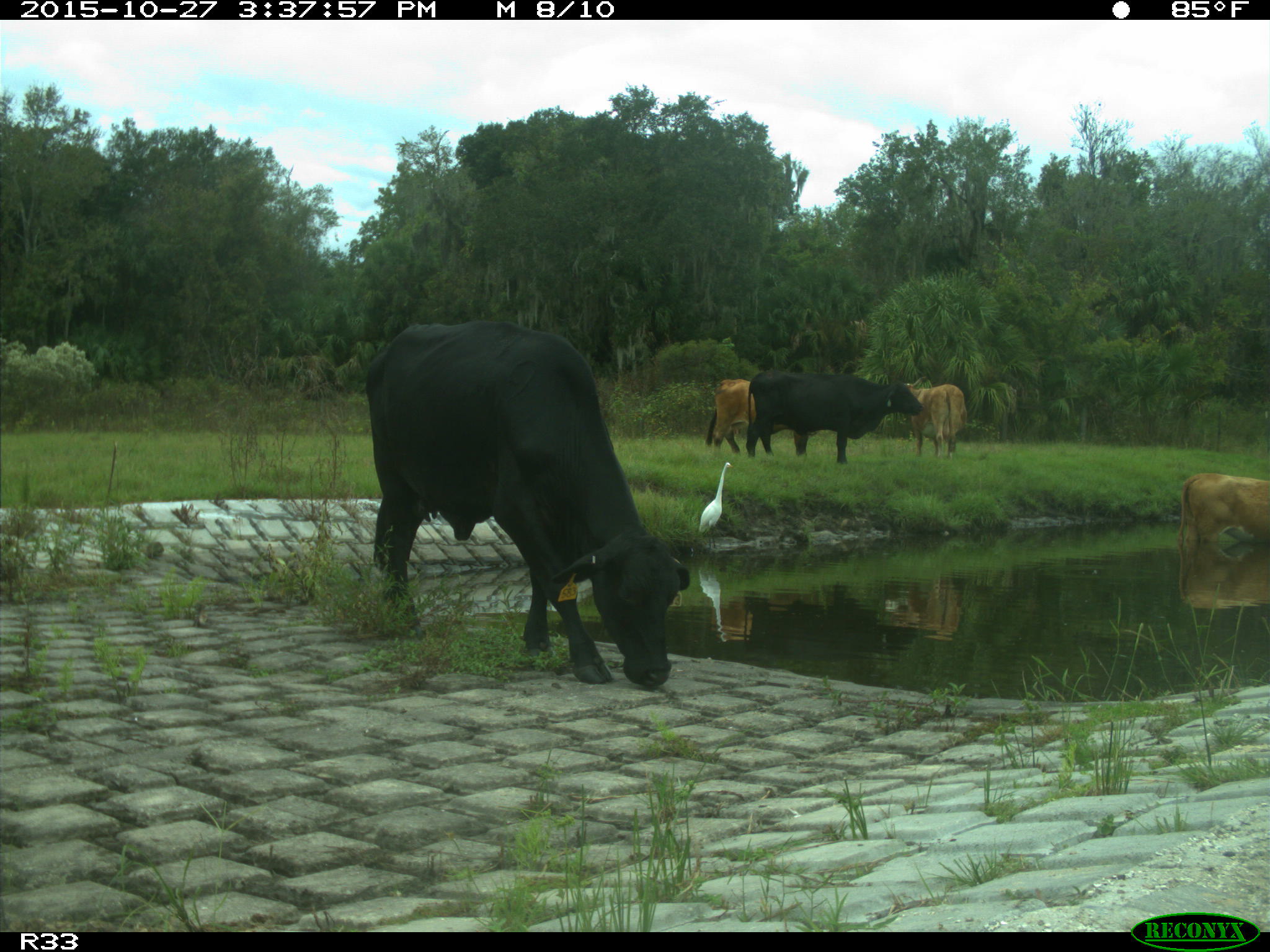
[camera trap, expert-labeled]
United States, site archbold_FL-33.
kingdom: Animalia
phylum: Chordata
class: Mammalia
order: Artiodactyla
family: Bovidae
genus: Bos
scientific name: Bos taurus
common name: domestic cow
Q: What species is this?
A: Bos taurus (domestic cow).